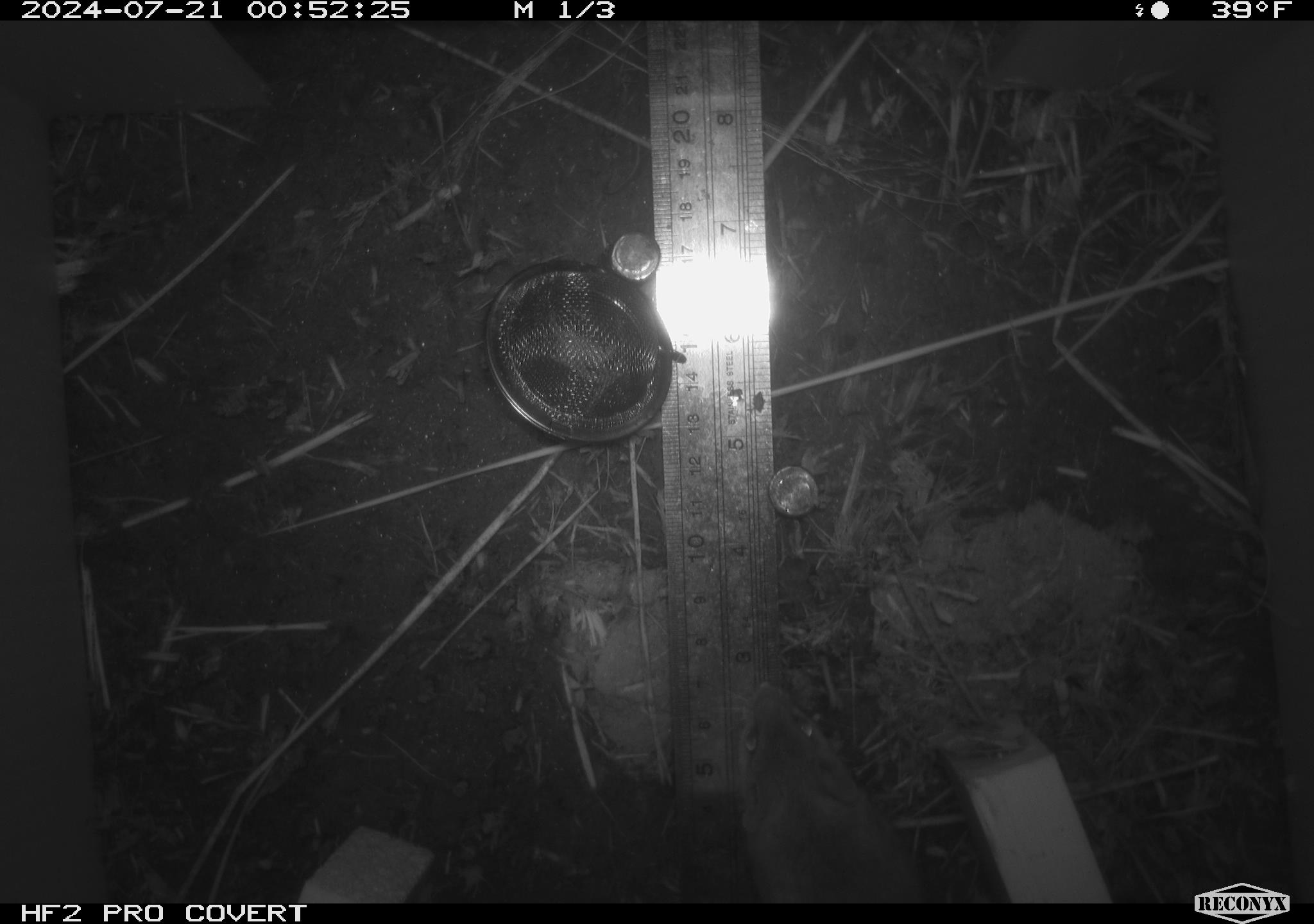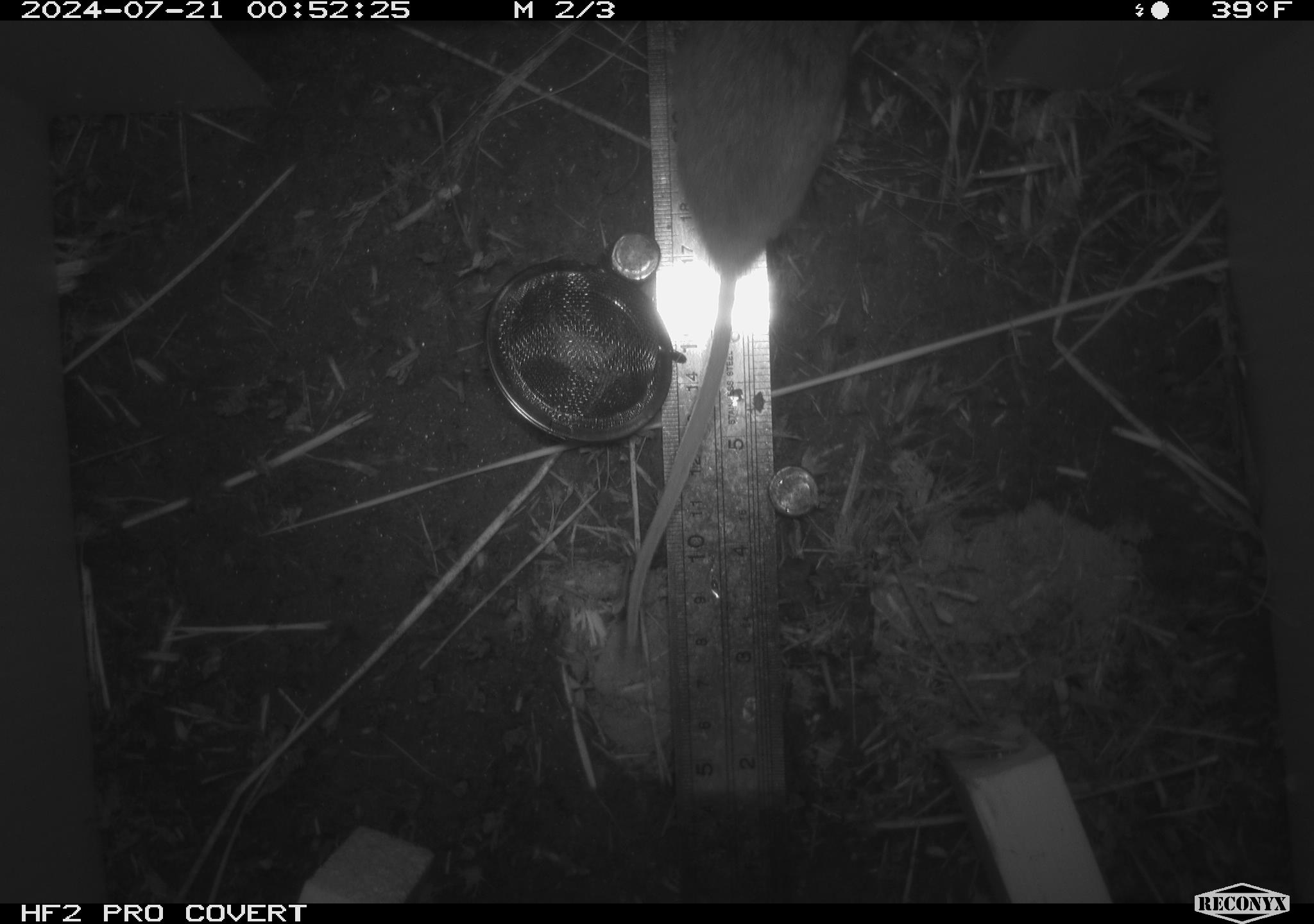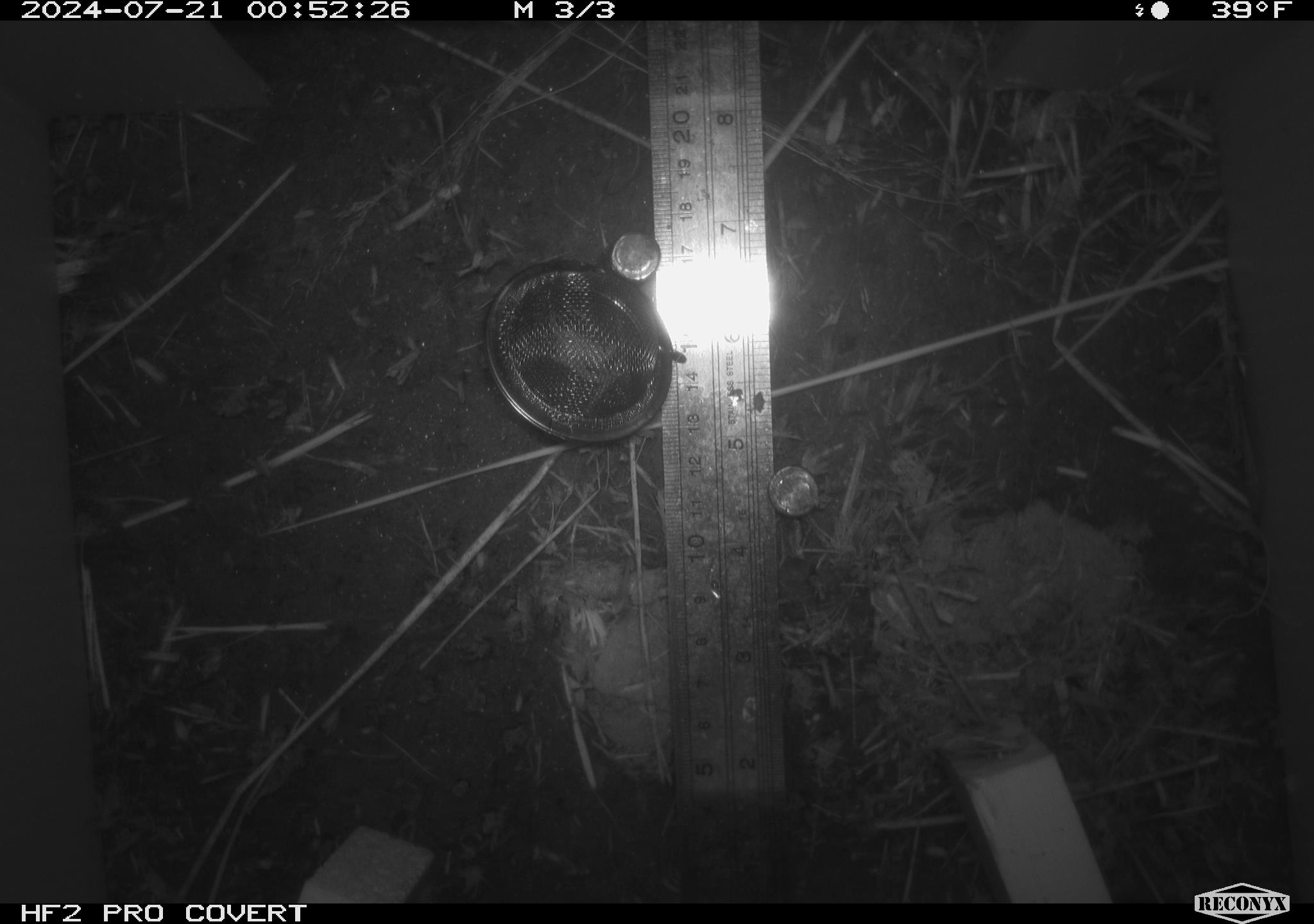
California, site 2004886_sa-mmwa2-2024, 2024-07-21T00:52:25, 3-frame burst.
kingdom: Animalia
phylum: Chordata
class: Mammalia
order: Rodentia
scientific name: Rodentia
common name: mouse species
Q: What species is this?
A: Mouse species (Rodentia).